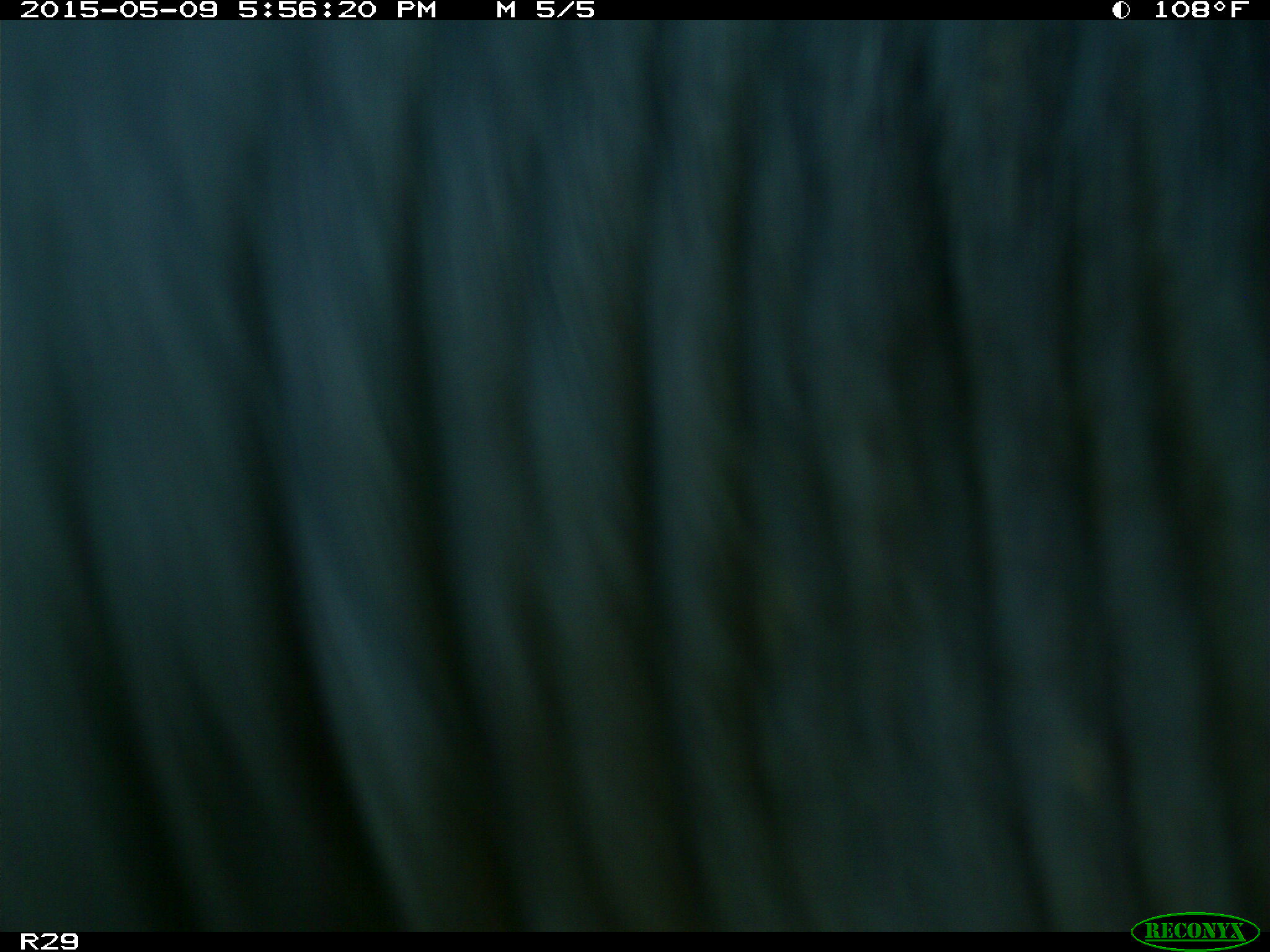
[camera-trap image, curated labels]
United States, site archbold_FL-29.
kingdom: Animalia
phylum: Chordata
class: Mammalia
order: Artiodactyla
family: Bovidae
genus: Bos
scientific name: Bos taurus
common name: domestic cow